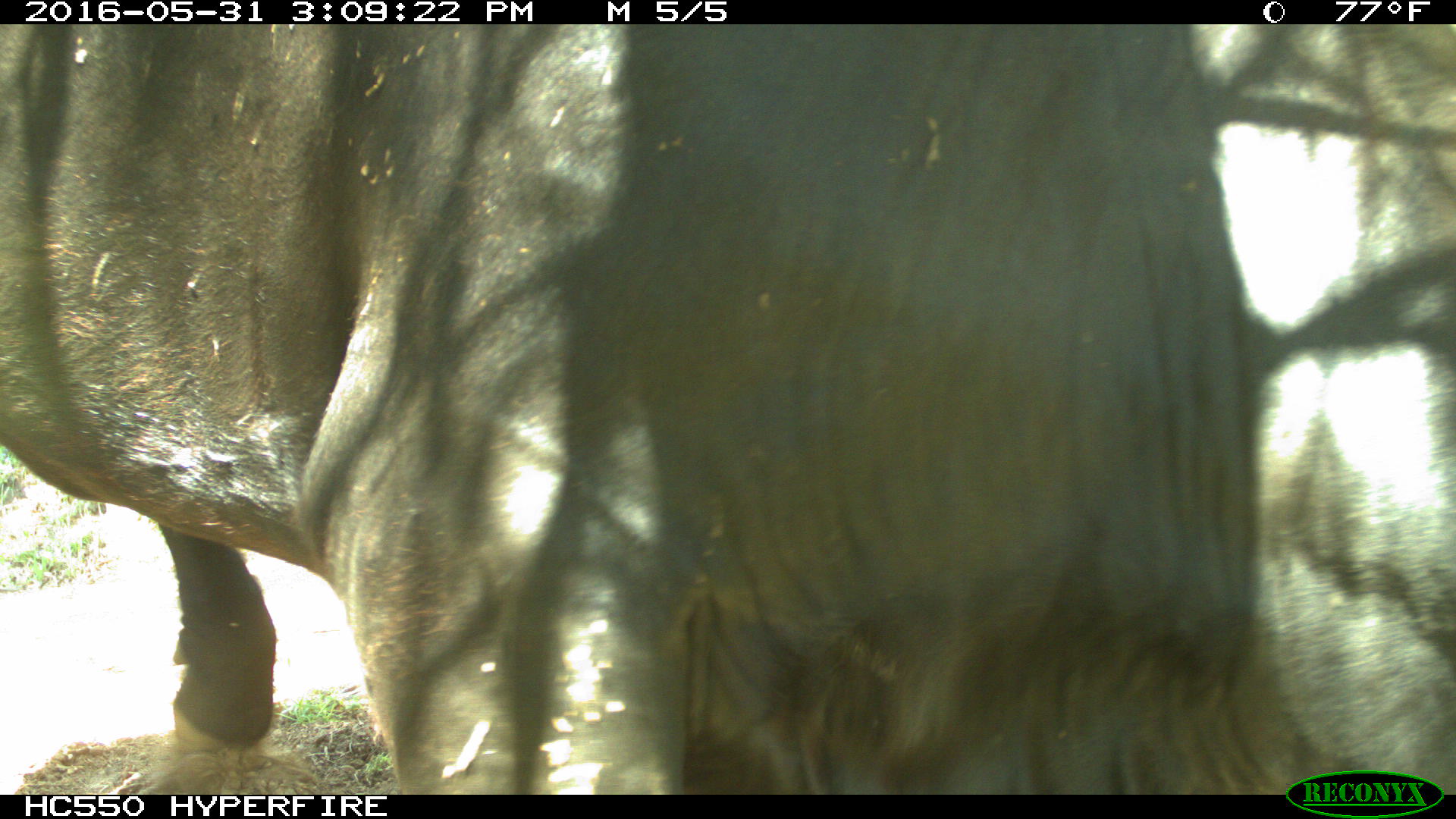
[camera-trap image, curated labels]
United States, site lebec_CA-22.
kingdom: Animalia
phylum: Chordata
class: Mammalia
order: Artiodactyla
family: Bovidae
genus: Bos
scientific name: Bos taurus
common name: domestic cow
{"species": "Bos taurus (domestic cow)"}